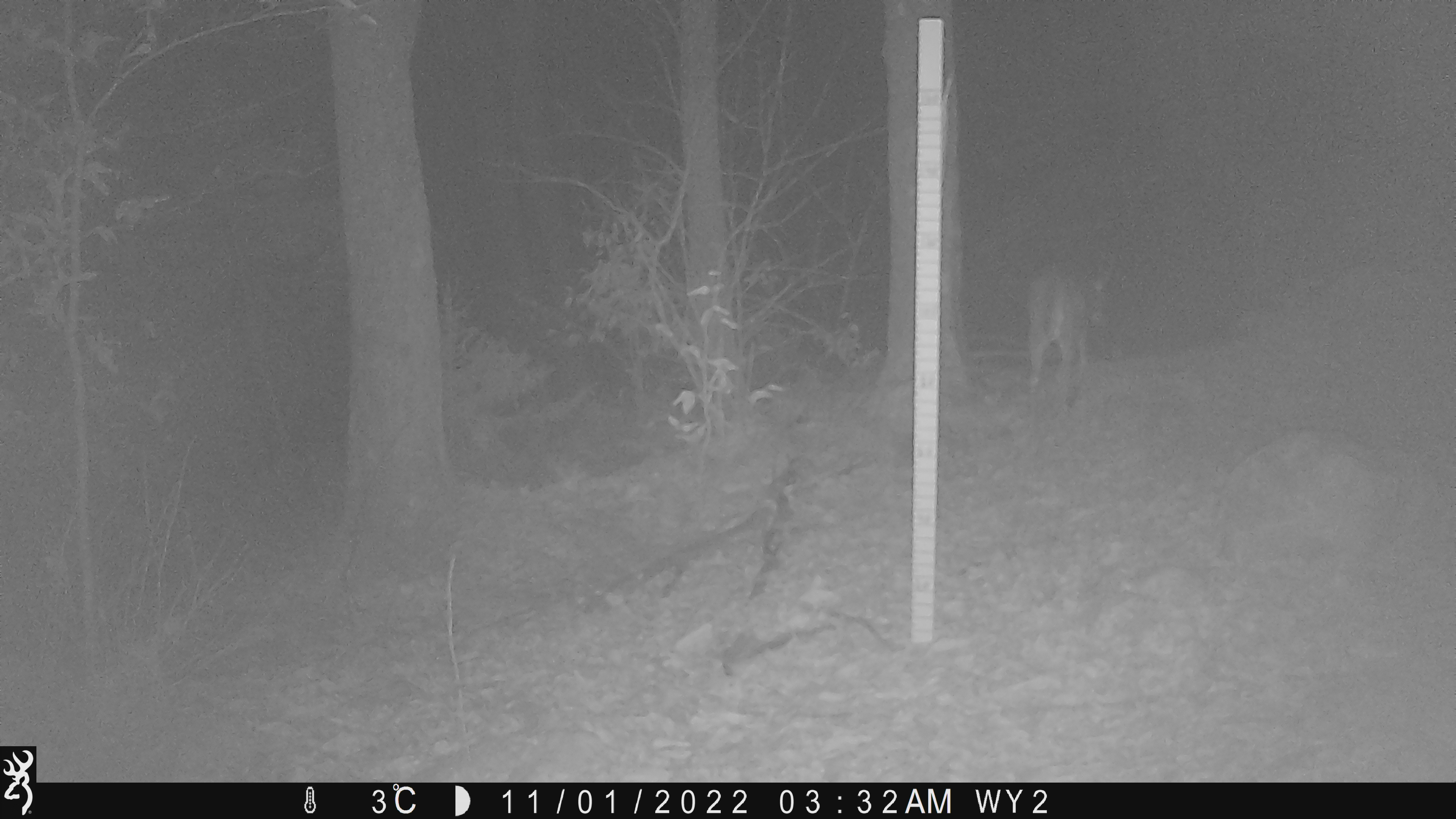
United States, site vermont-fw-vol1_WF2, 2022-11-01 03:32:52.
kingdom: Animalia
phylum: Chordata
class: Mammalia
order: Artiodactyla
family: Cervidae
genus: Odocoileus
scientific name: Odocoileus virginianus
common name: white-tailed deer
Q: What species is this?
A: White-tailed deer (Odocoileus virginianus).